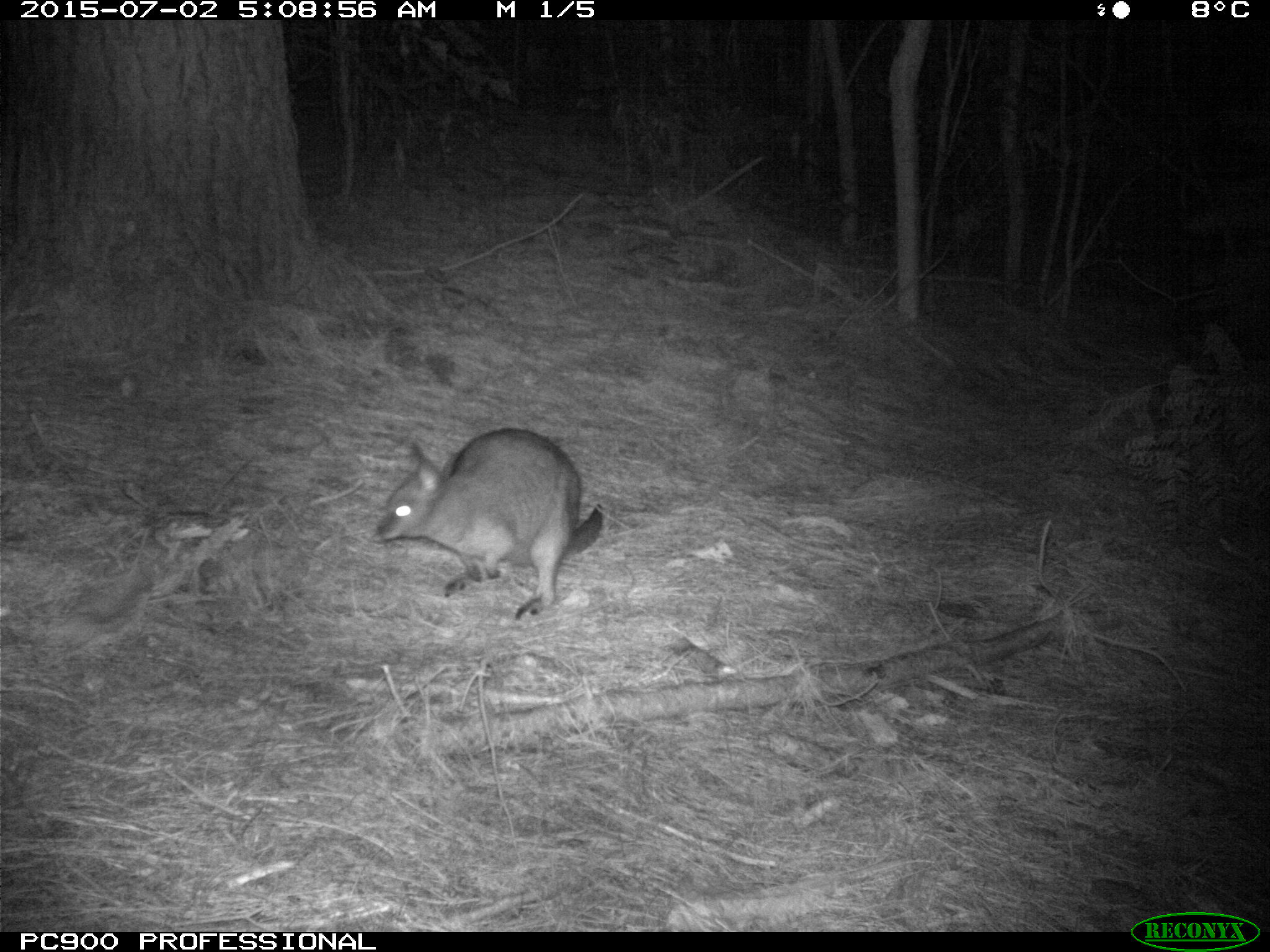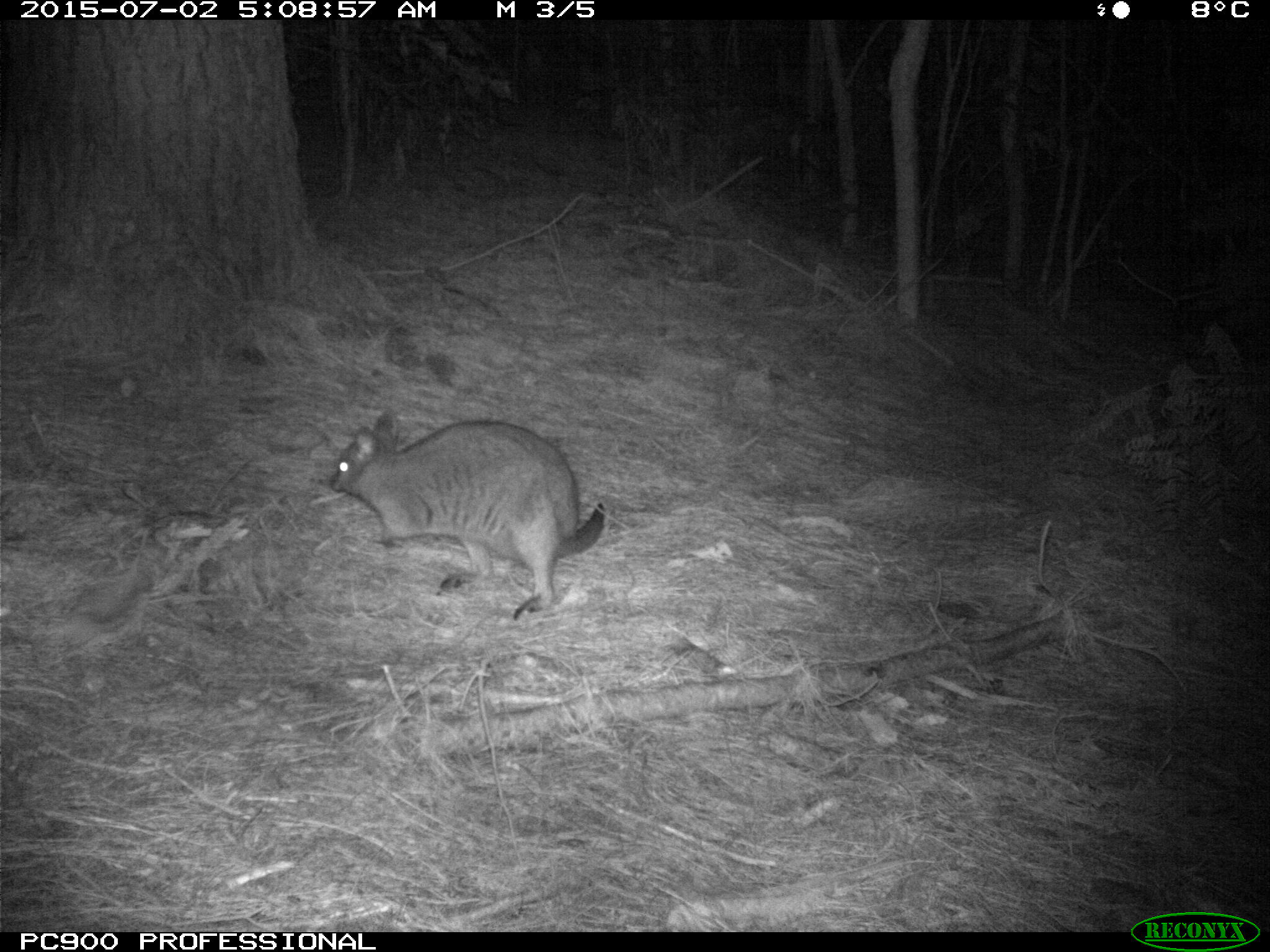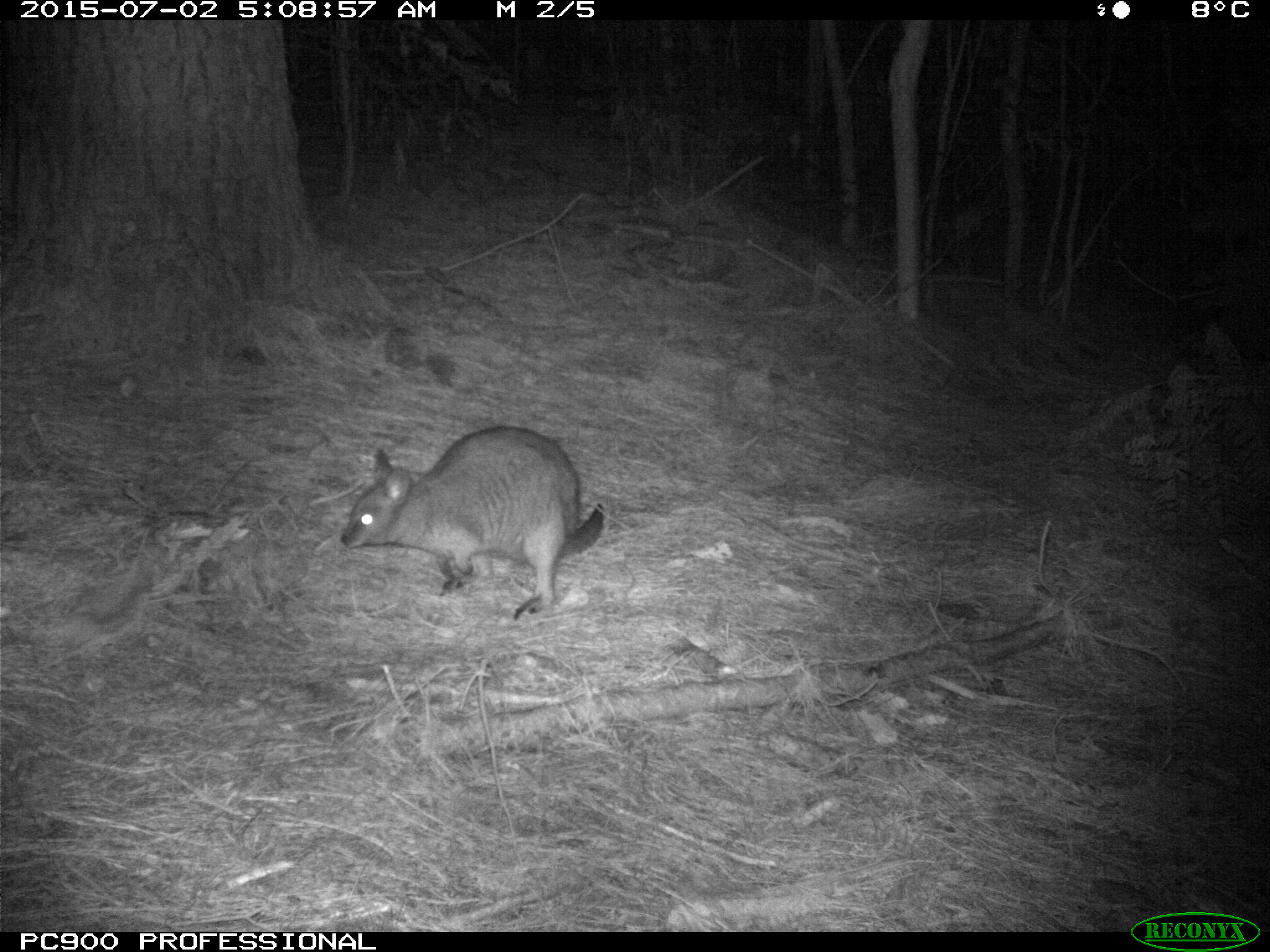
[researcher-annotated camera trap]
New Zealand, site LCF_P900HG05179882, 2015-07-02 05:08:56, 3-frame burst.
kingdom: Animalia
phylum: Chordata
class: Mammalia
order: Diprotodontia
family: Macropodidae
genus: Notamacropus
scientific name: Notamacropus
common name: wallaby